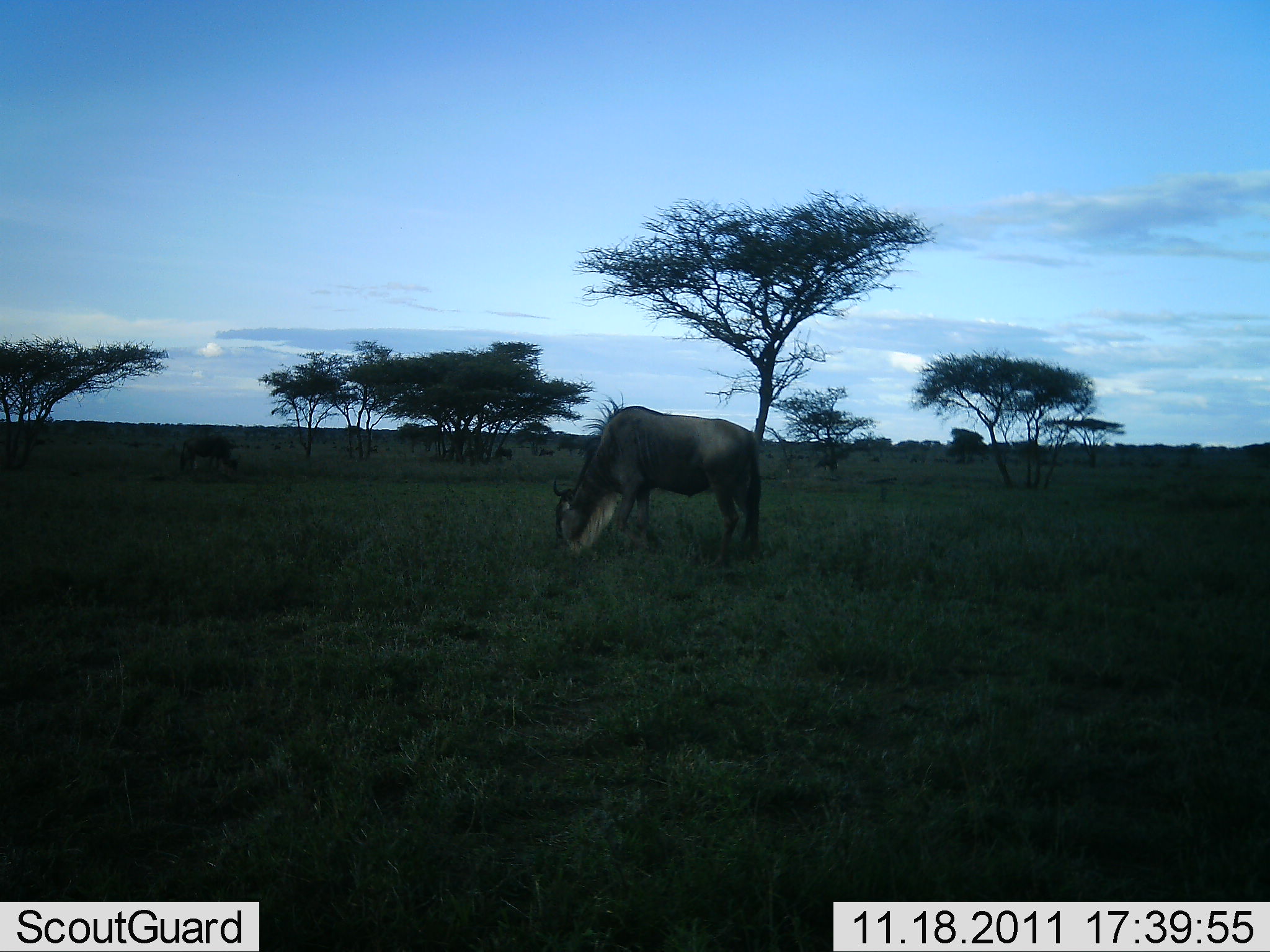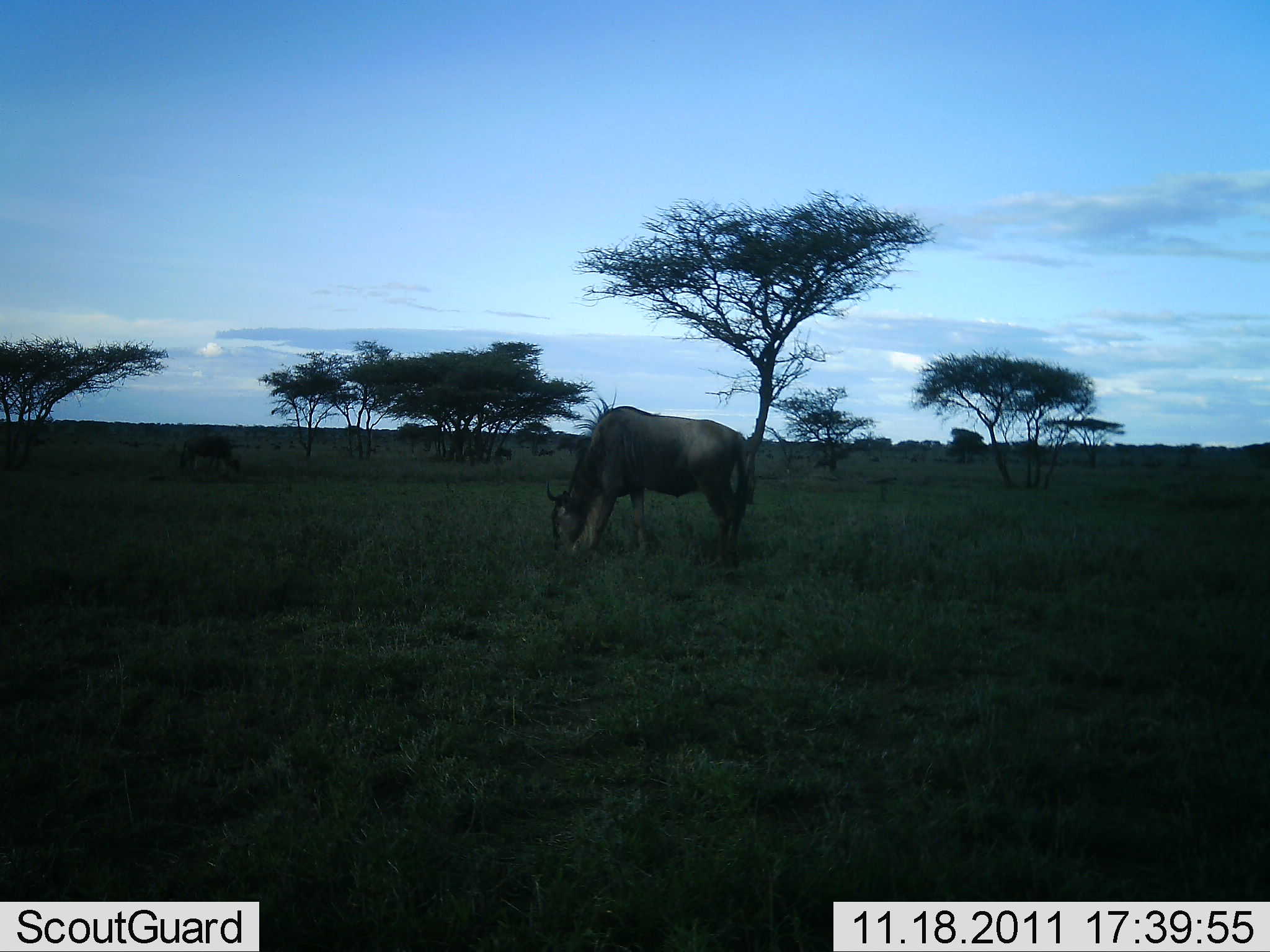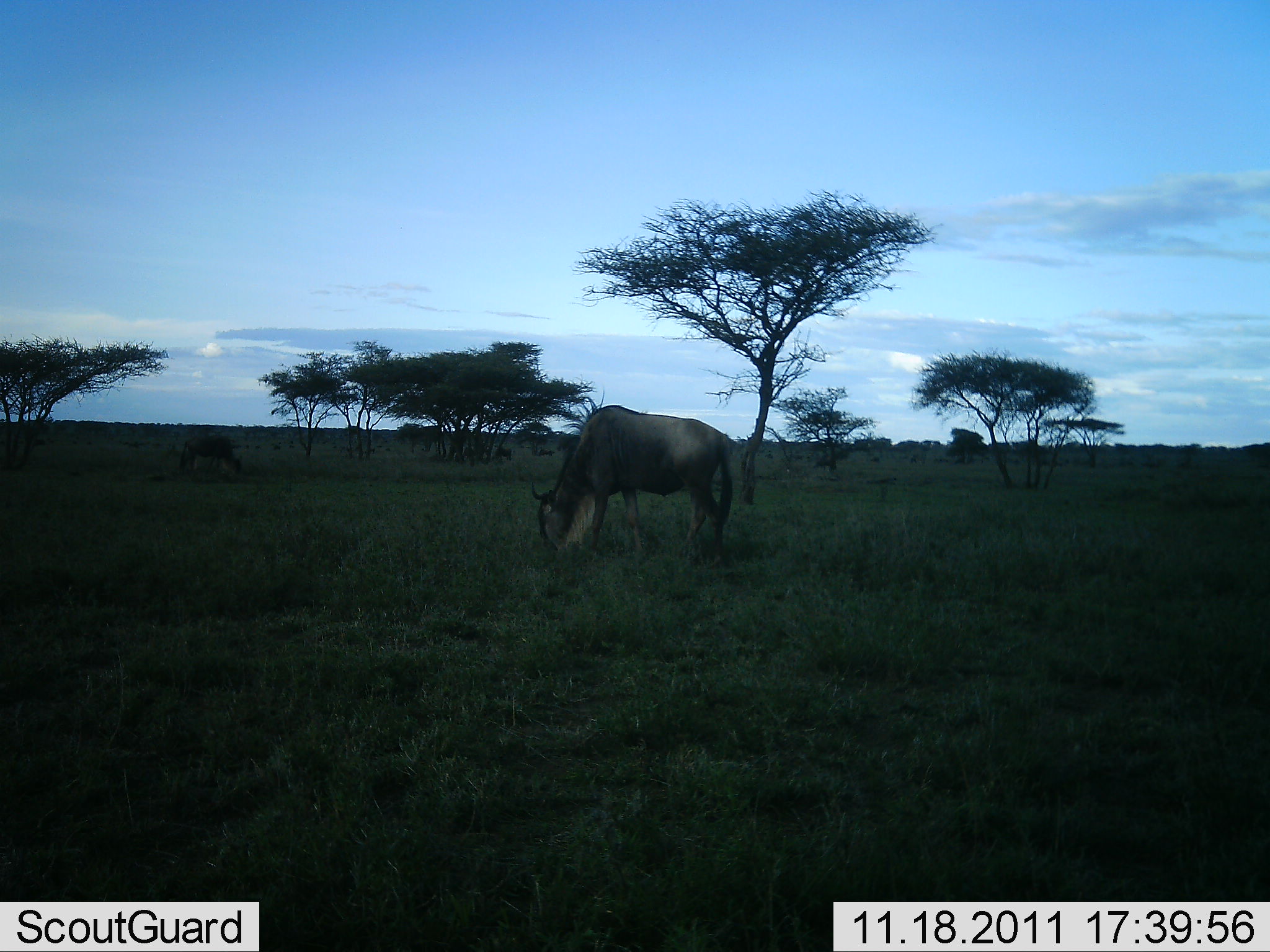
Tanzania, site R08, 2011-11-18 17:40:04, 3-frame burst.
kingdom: Animalia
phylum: Chordata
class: Mammalia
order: Artiodactyla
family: Bovidae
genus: Connochaetes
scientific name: Connochaetes taurinus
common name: blue wildebeest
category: wildebeest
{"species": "wildebeest (blue wildebeest) (Connochaetes taurinus)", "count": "1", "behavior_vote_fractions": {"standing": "27%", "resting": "0%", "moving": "7%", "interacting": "0%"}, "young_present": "0%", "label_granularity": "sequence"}